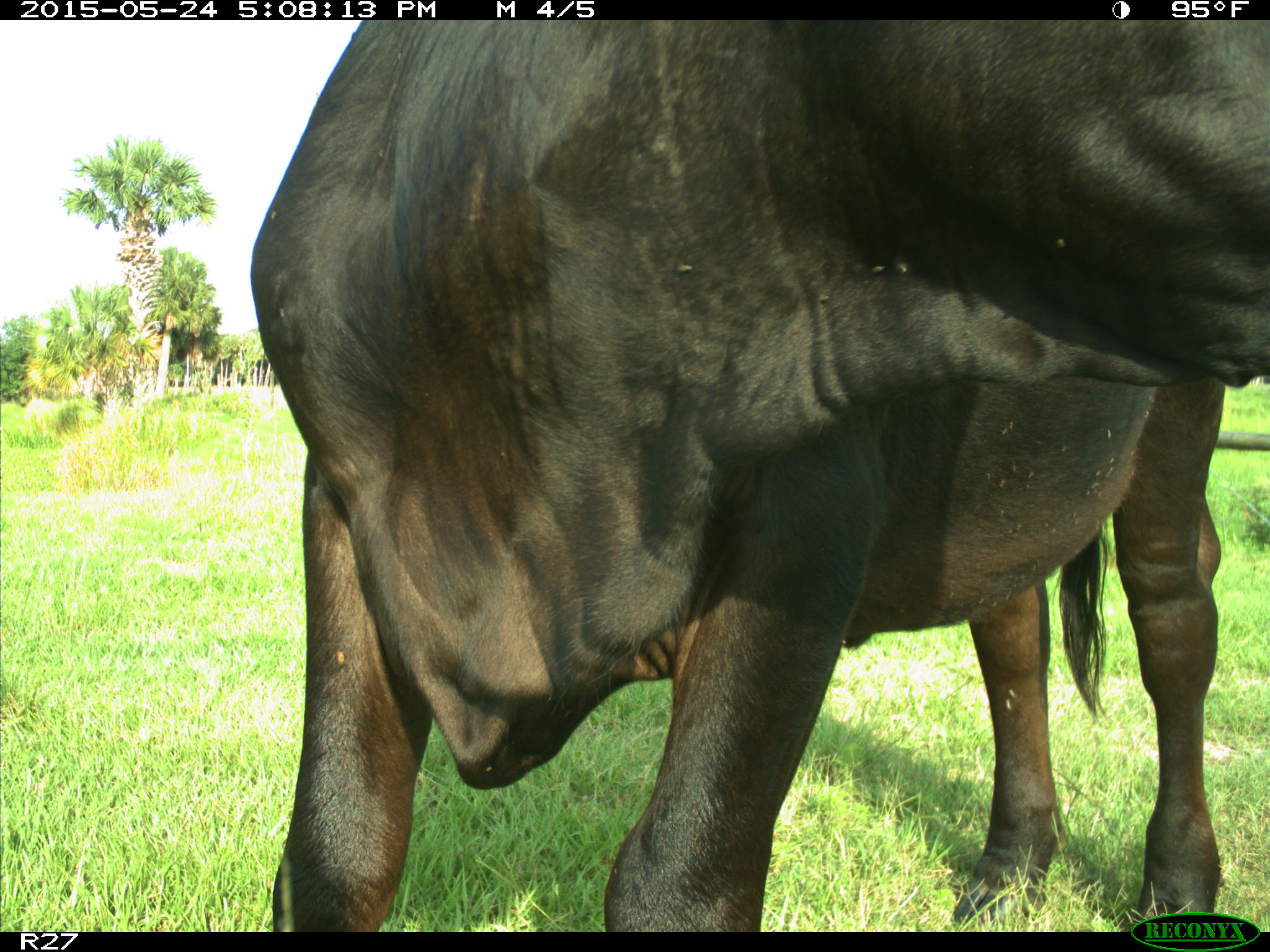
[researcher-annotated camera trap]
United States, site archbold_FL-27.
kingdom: Animalia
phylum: Chordata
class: Mammalia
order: Artiodactyla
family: Bovidae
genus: Bos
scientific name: Bos taurus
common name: domestic cow